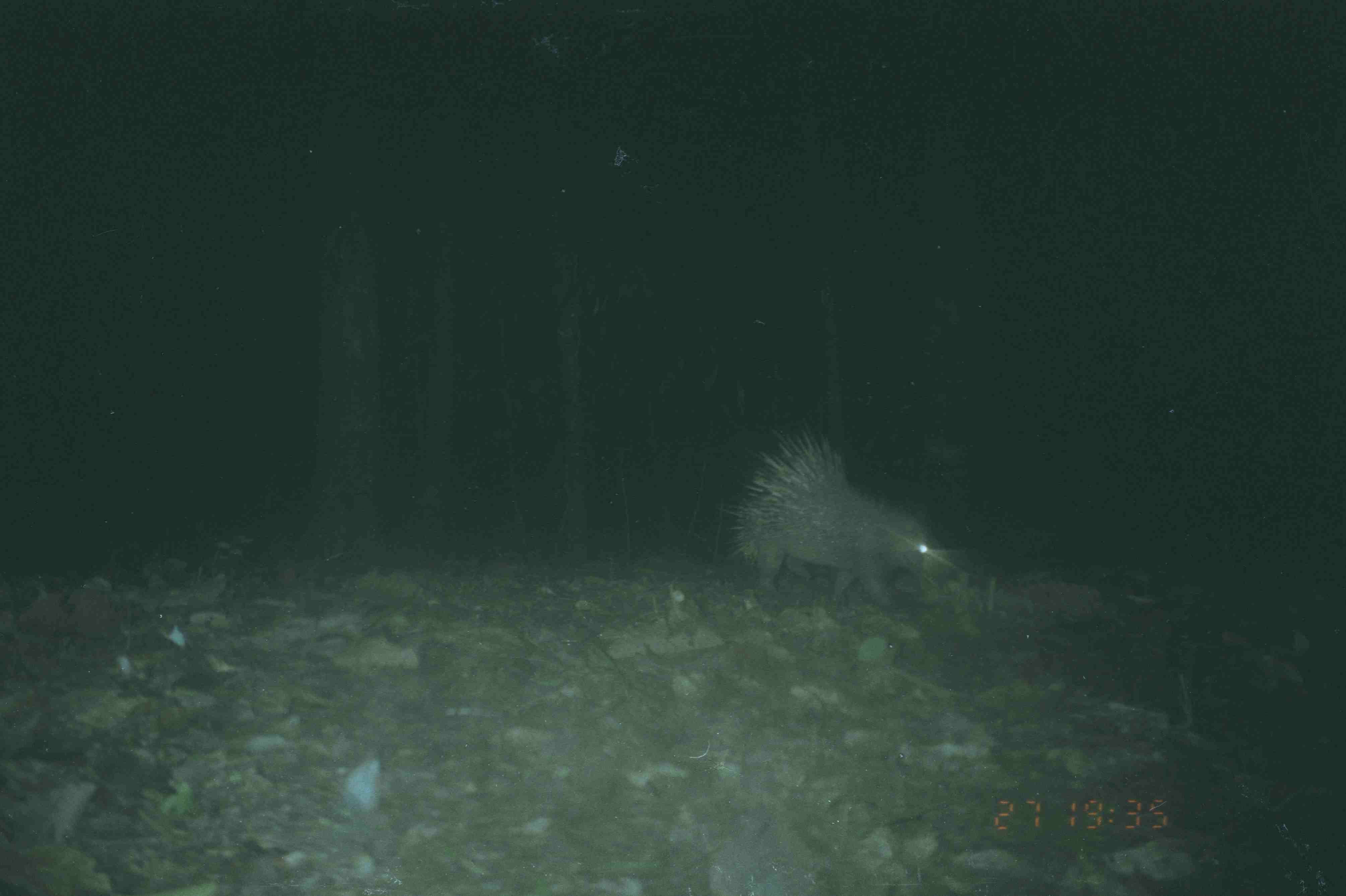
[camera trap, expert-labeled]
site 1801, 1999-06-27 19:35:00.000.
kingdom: Animalia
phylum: Chordata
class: Mammalia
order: Rodentia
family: Hystricidae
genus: Hystrix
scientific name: Hystrix brachyura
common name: east asian porcupine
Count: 1.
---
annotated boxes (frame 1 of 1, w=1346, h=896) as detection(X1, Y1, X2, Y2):
hystrix brachyura: detection(719, 424, 943, 609)